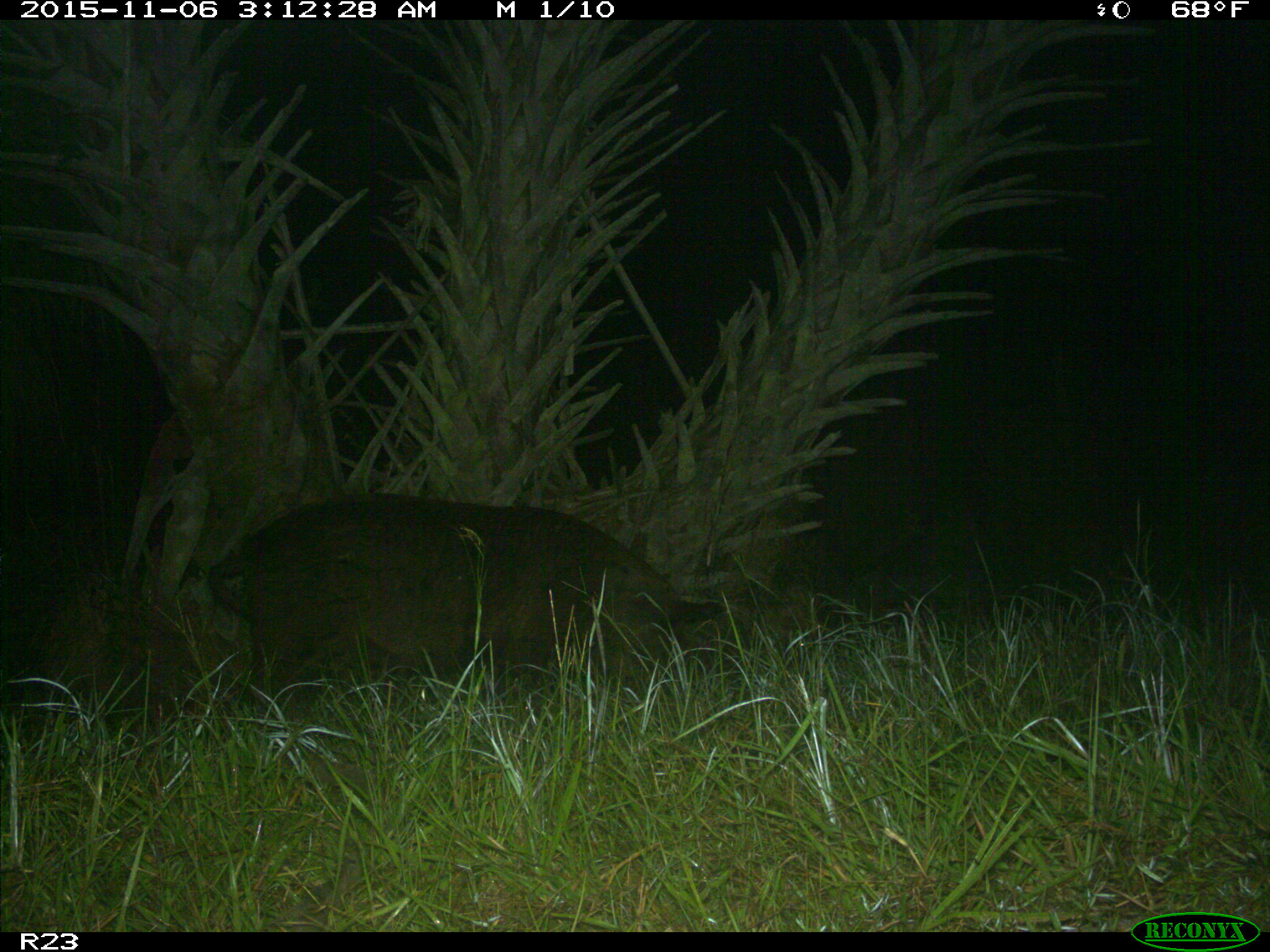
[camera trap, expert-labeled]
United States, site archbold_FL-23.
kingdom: Animalia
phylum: Chordata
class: Mammalia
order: Artiodactyla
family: Suidae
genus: Sus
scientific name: Sus scrofa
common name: wild boar